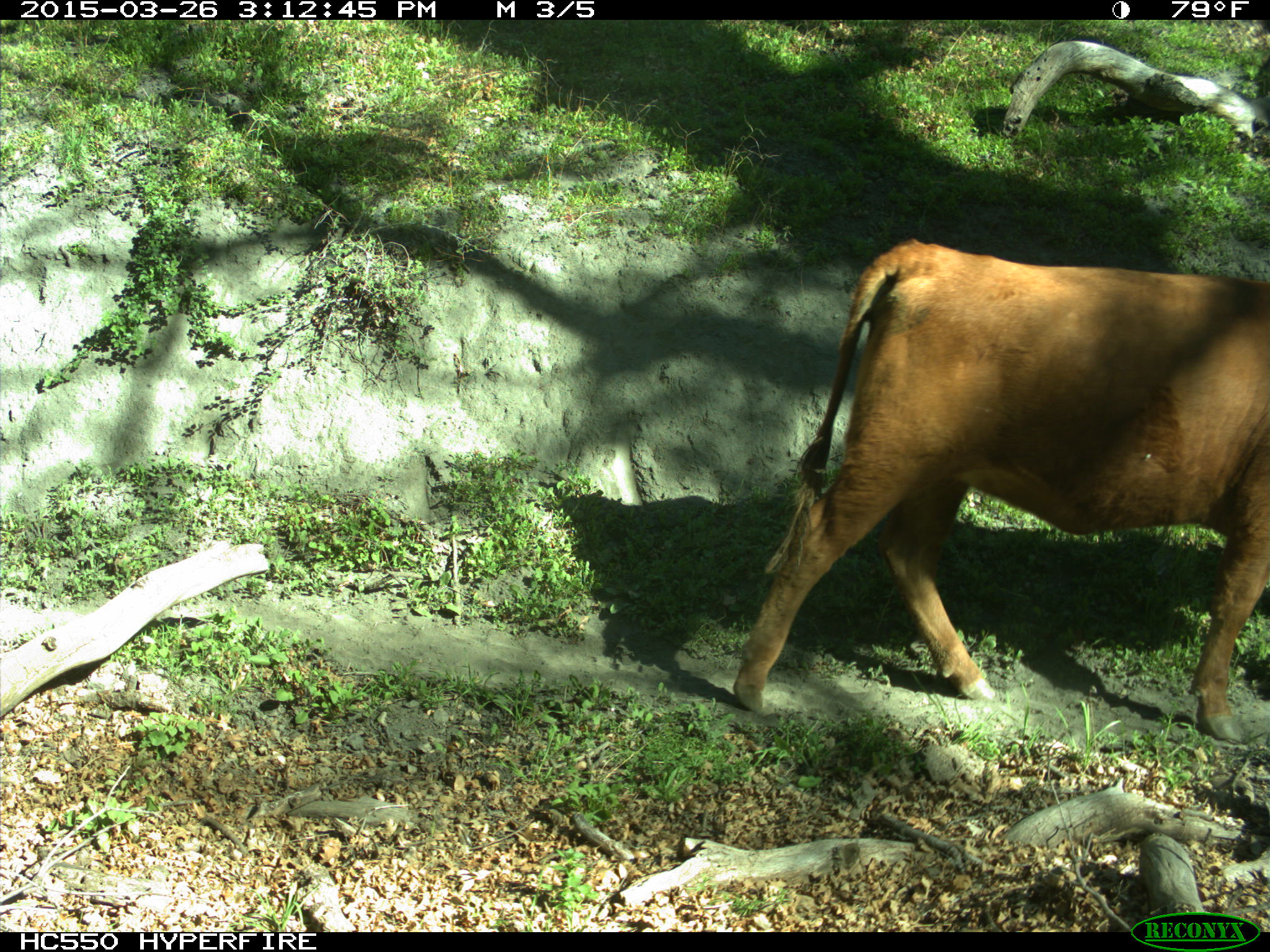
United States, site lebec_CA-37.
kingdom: Animalia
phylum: Chordata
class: Mammalia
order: Artiodactyla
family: Bovidae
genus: Bos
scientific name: Bos taurus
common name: domestic cow